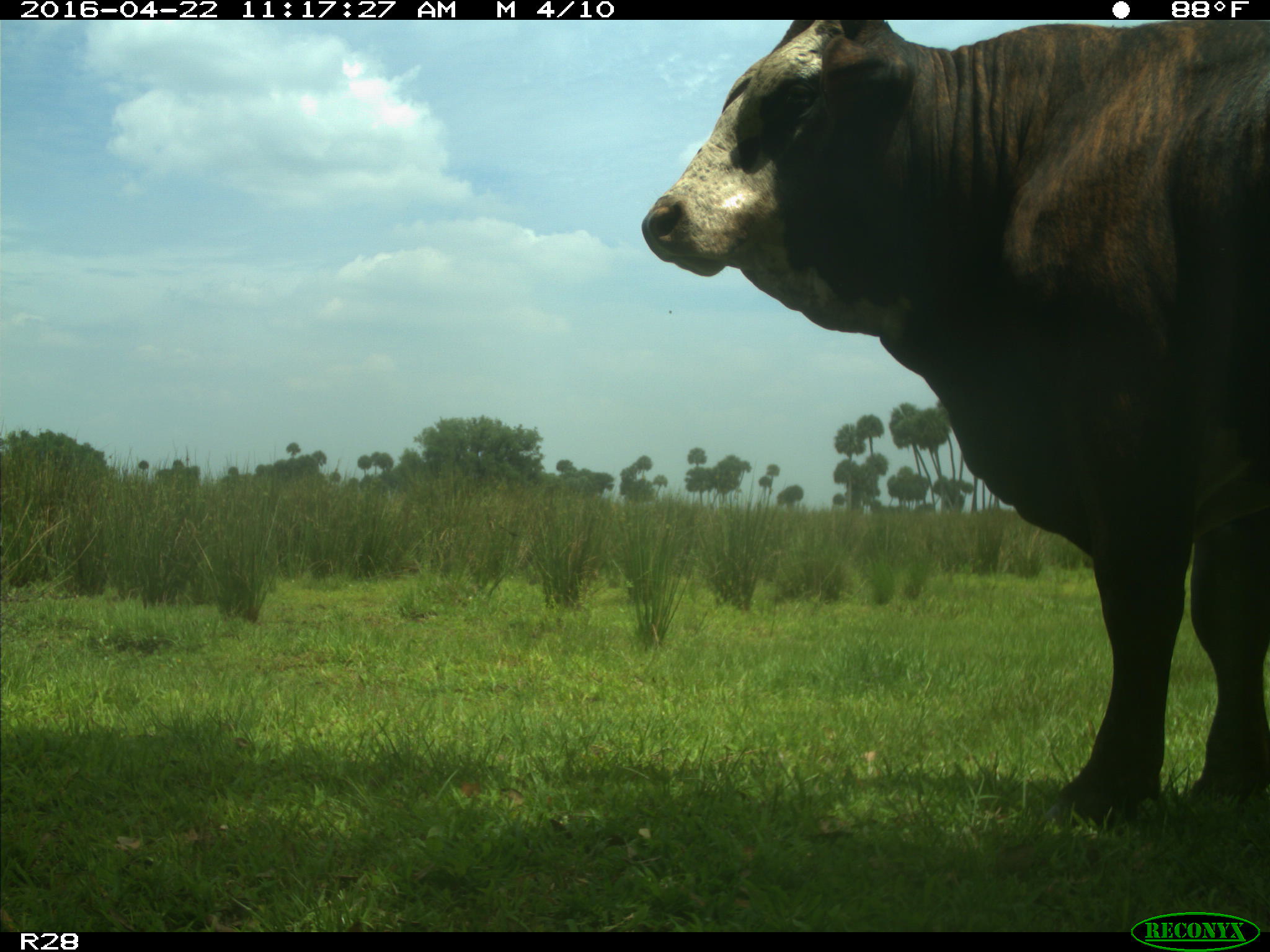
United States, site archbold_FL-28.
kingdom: Animalia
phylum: Chordata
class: Mammalia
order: Artiodactyla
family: Bovidae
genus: Bos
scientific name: Bos taurus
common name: domestic cow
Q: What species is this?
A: Bos taurus (domestic cow).